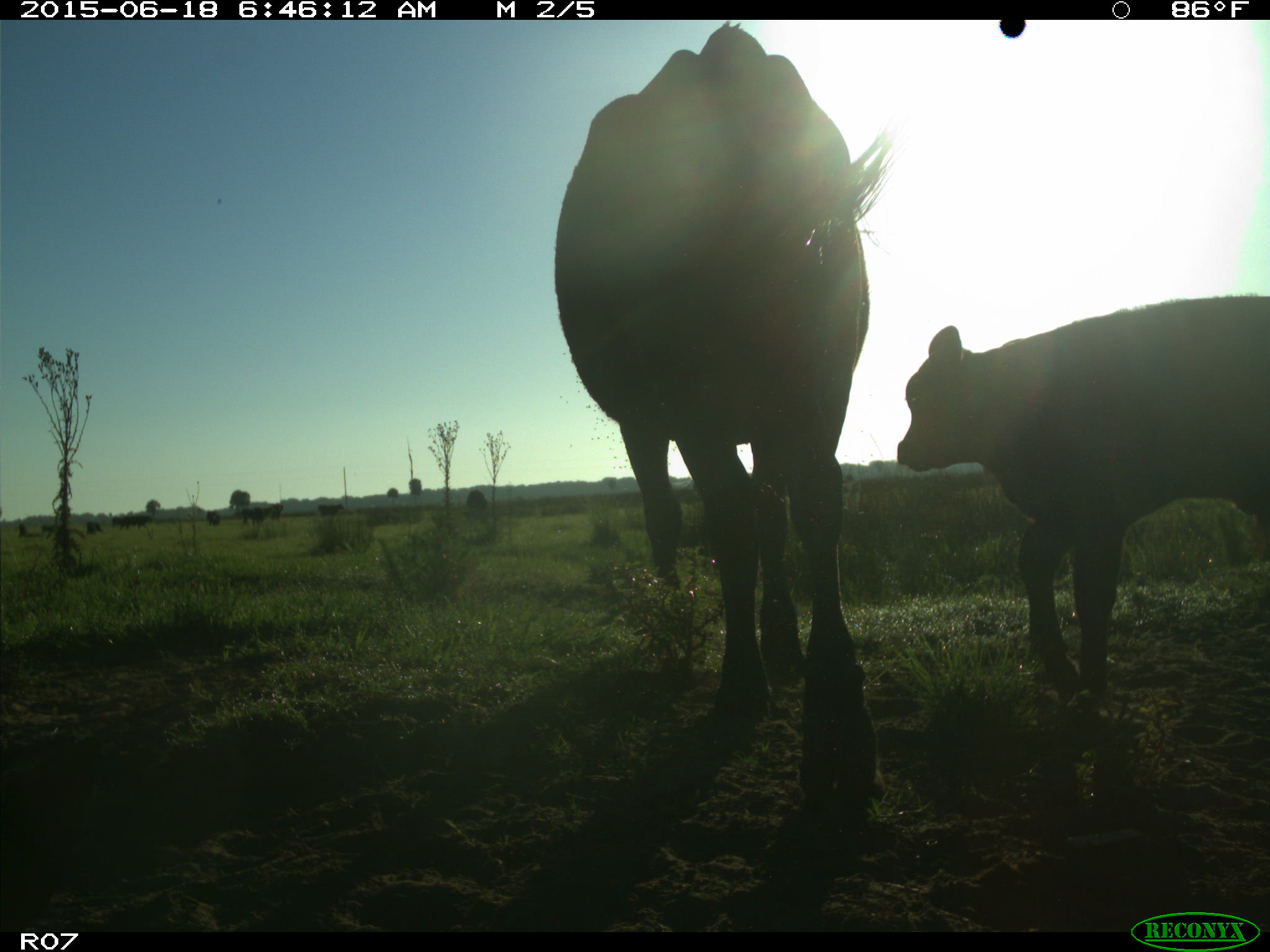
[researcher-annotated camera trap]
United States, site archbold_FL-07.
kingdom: Animalia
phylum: Chordata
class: Mammalia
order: Artiodactyla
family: Bovidae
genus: Bos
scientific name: Bos taurus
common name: domestic cow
Bos taurus (domestic cow).